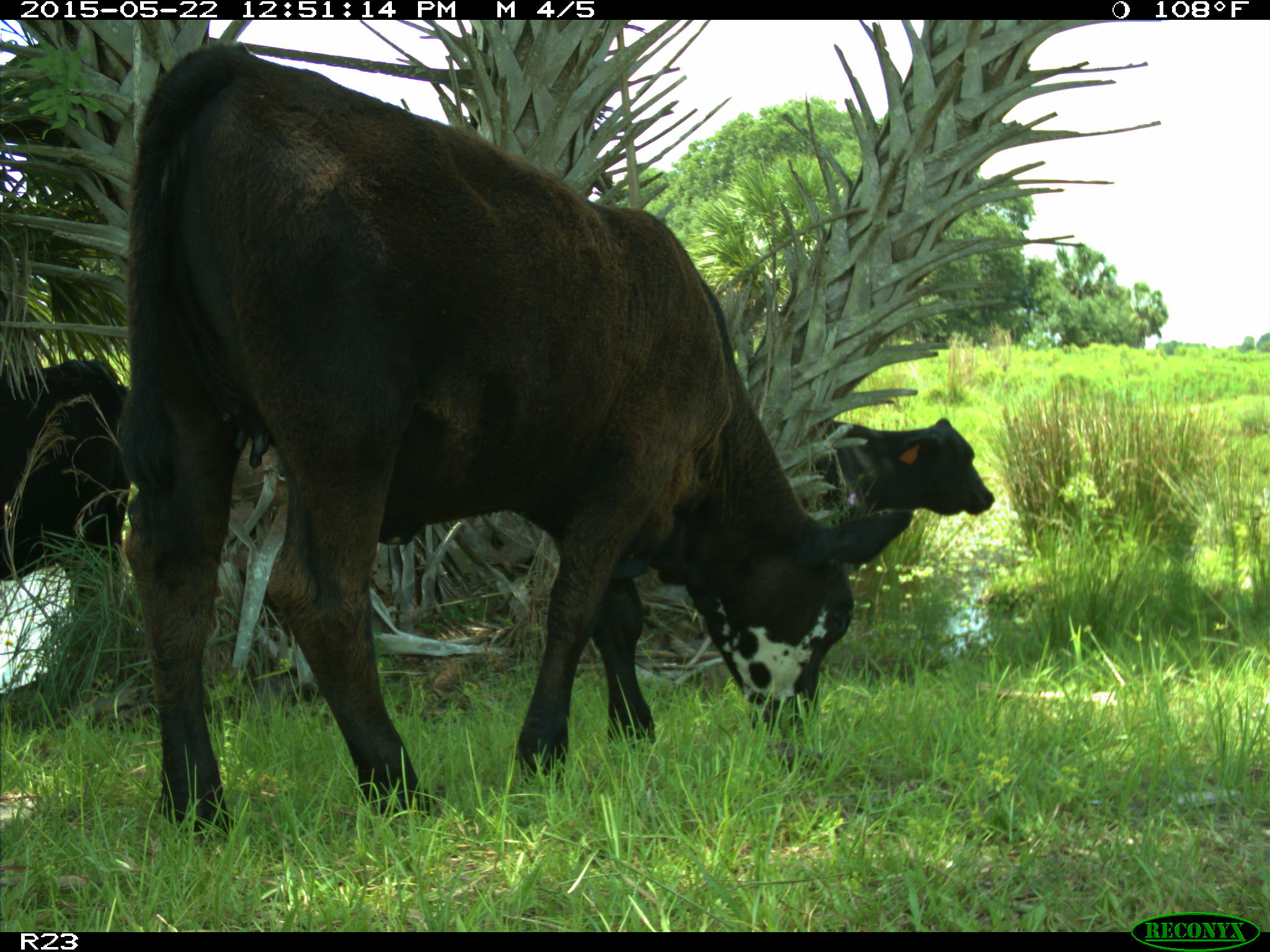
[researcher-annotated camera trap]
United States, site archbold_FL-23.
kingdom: Animalia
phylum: Chordata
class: Mammalia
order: Artiodactyla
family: Bovidae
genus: Bos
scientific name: Bos taurus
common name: domestic cow